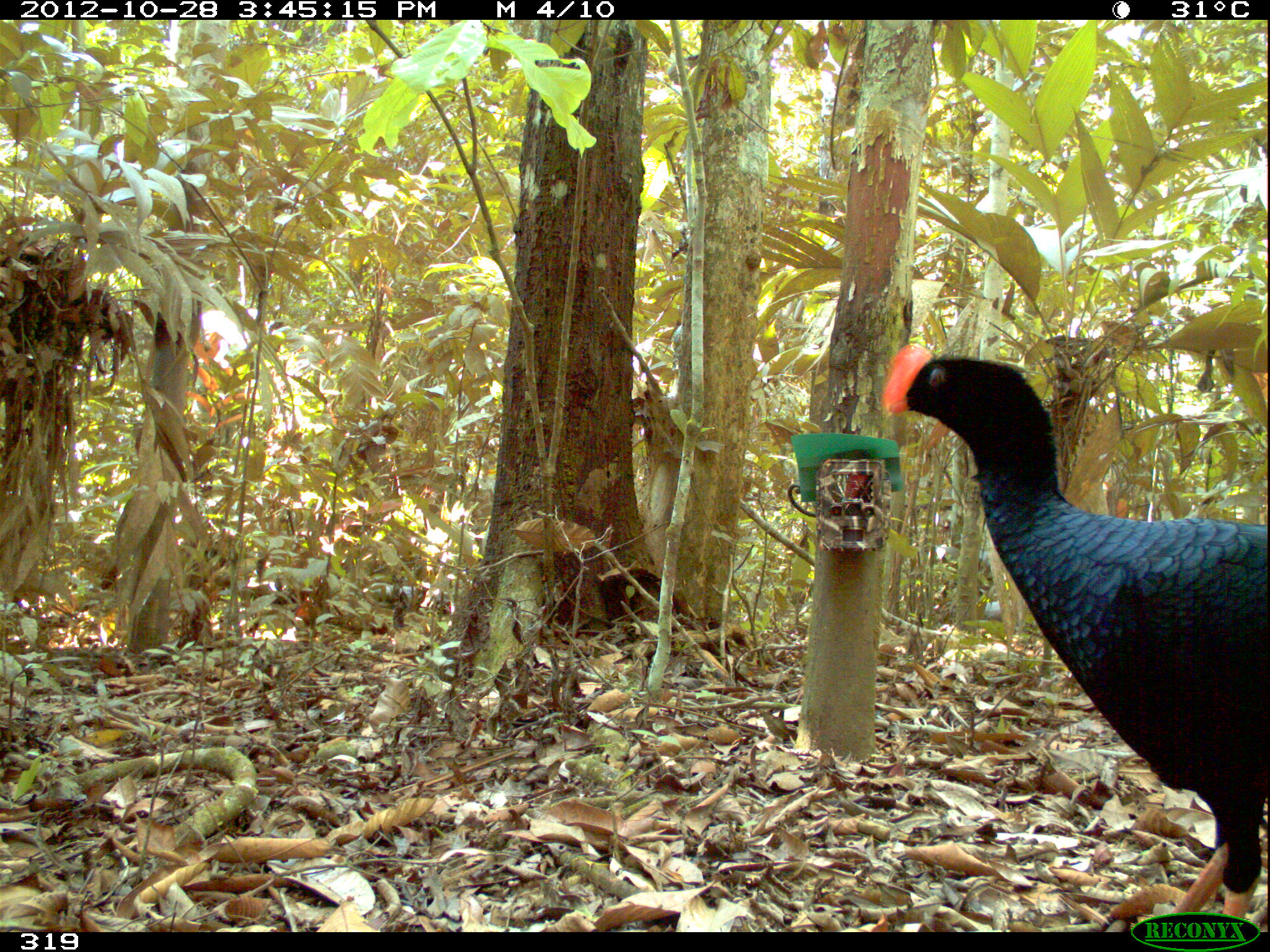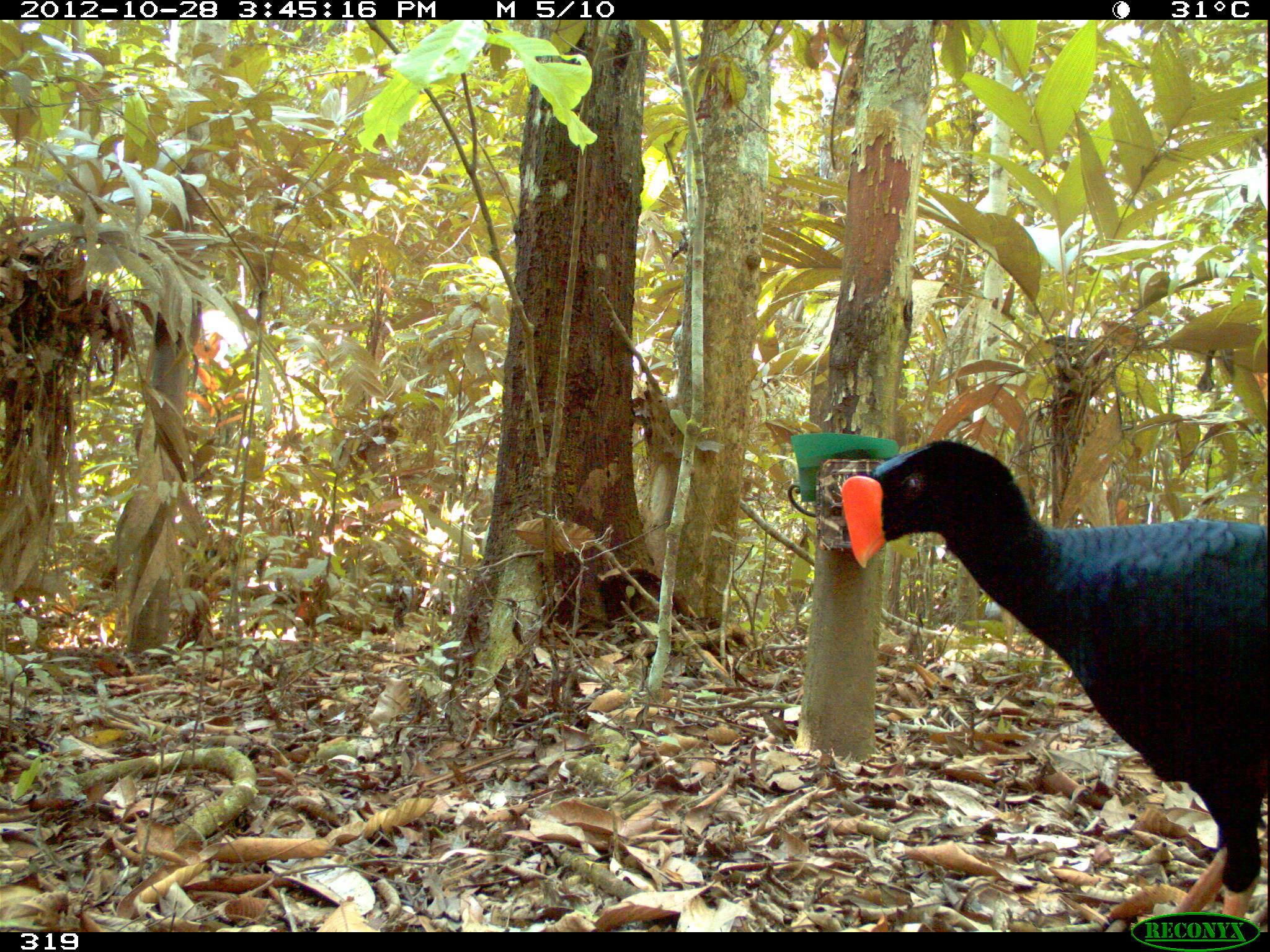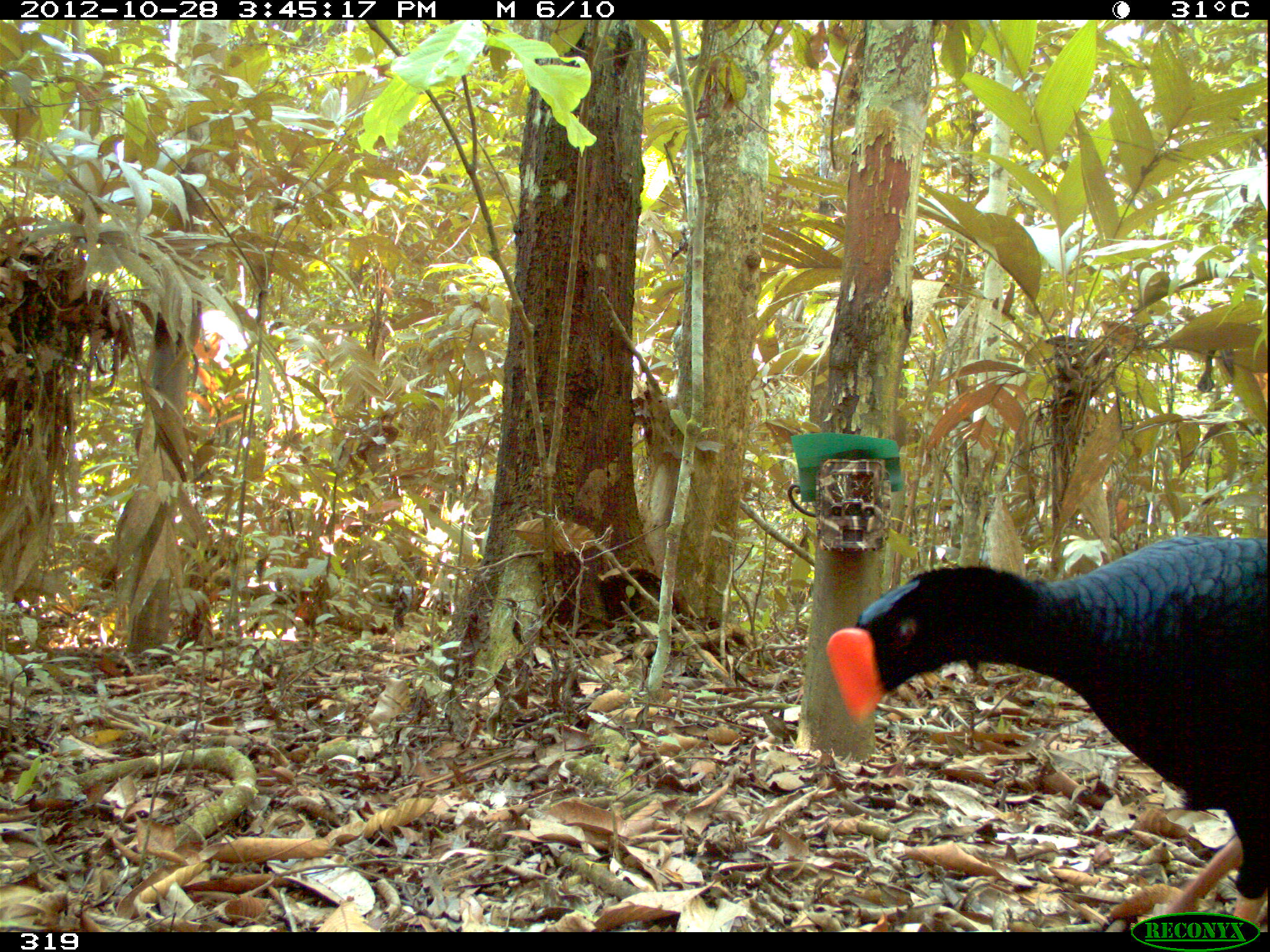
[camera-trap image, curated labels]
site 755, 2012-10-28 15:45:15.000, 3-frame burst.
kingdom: Animalia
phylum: Chordata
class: Aves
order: Galliformes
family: Cracidae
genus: Mitu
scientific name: Mitu tuberosum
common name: razor-billed curassow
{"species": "Mitu tuberosum (razor-billed curassow)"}